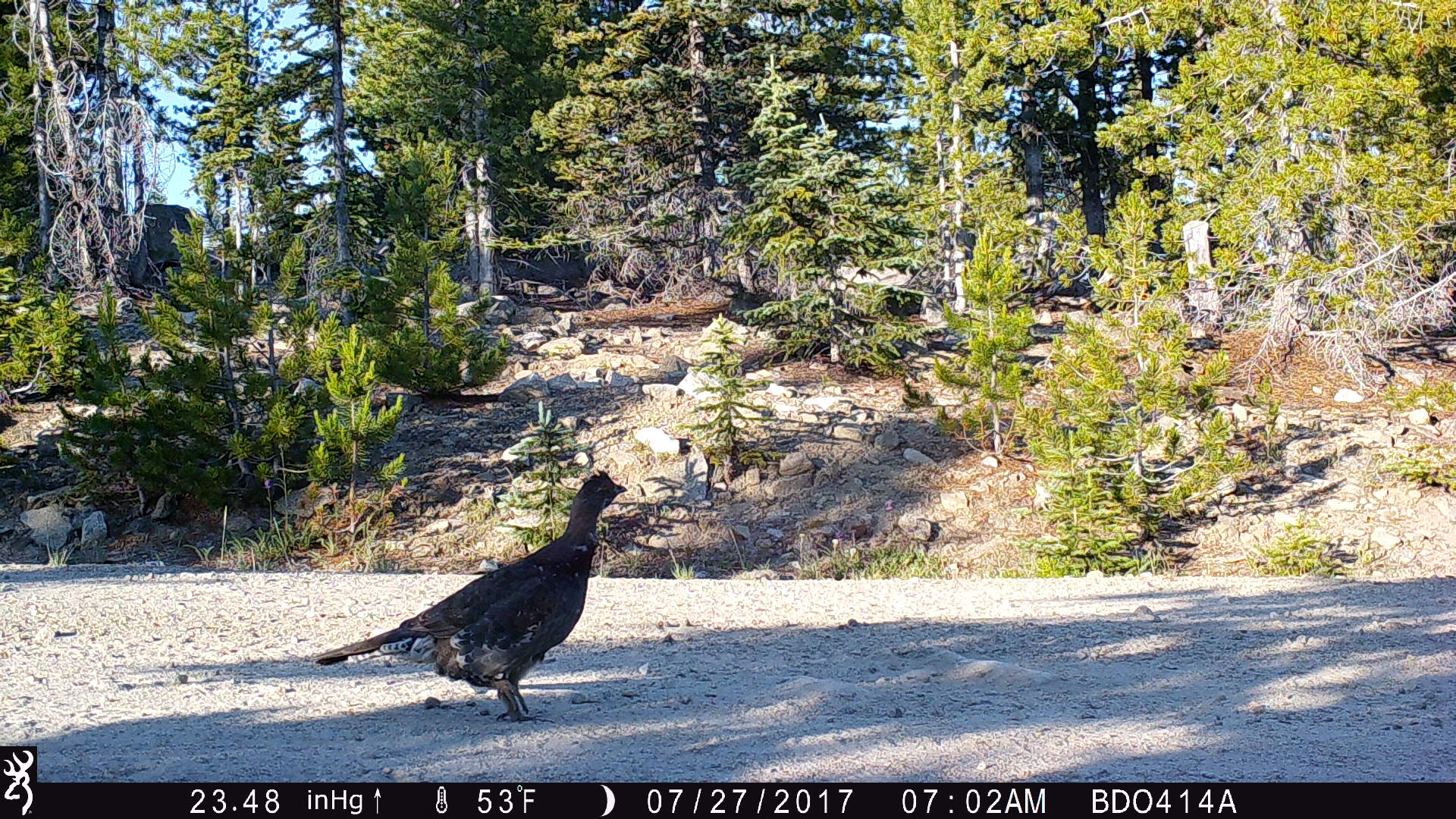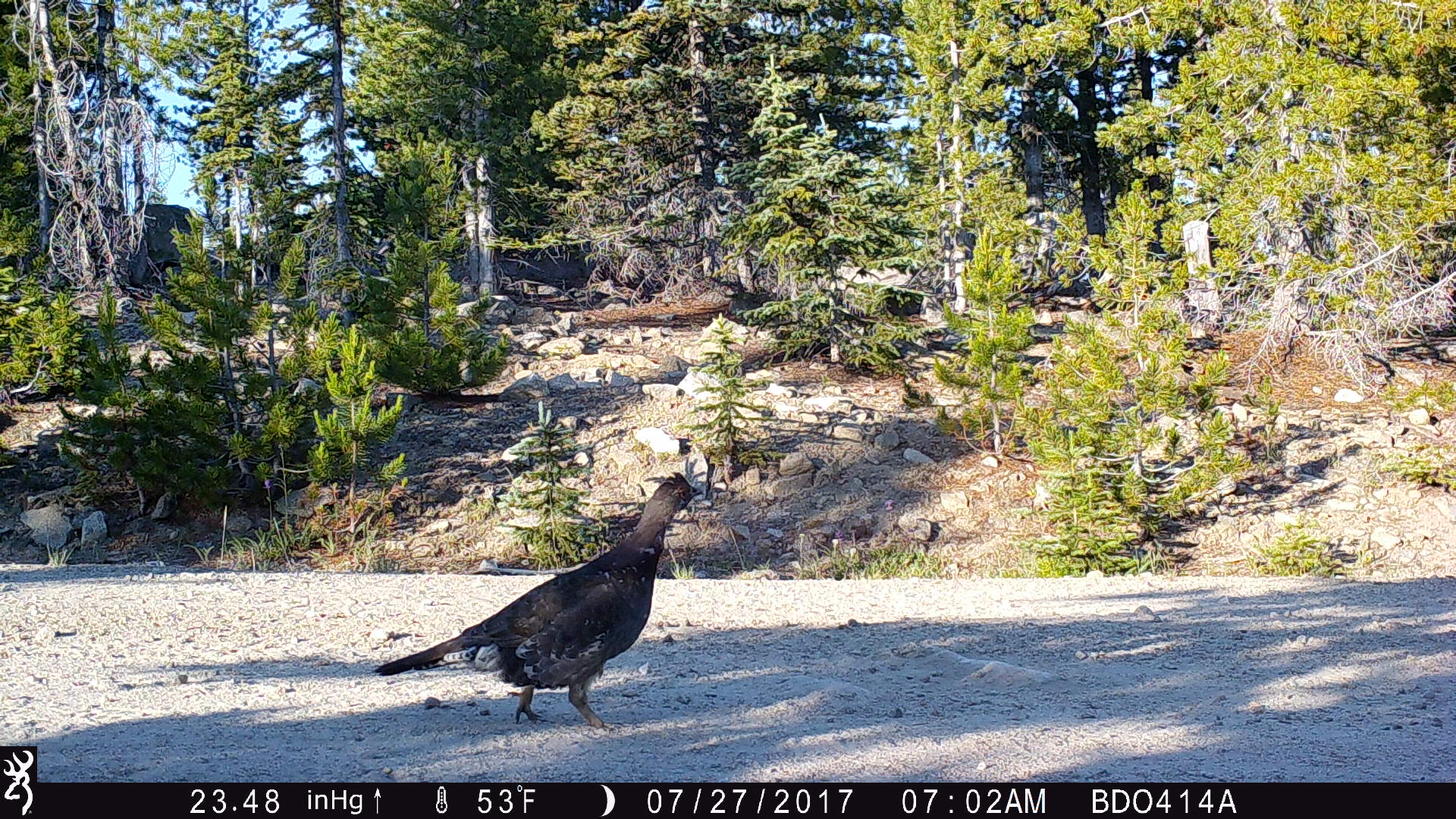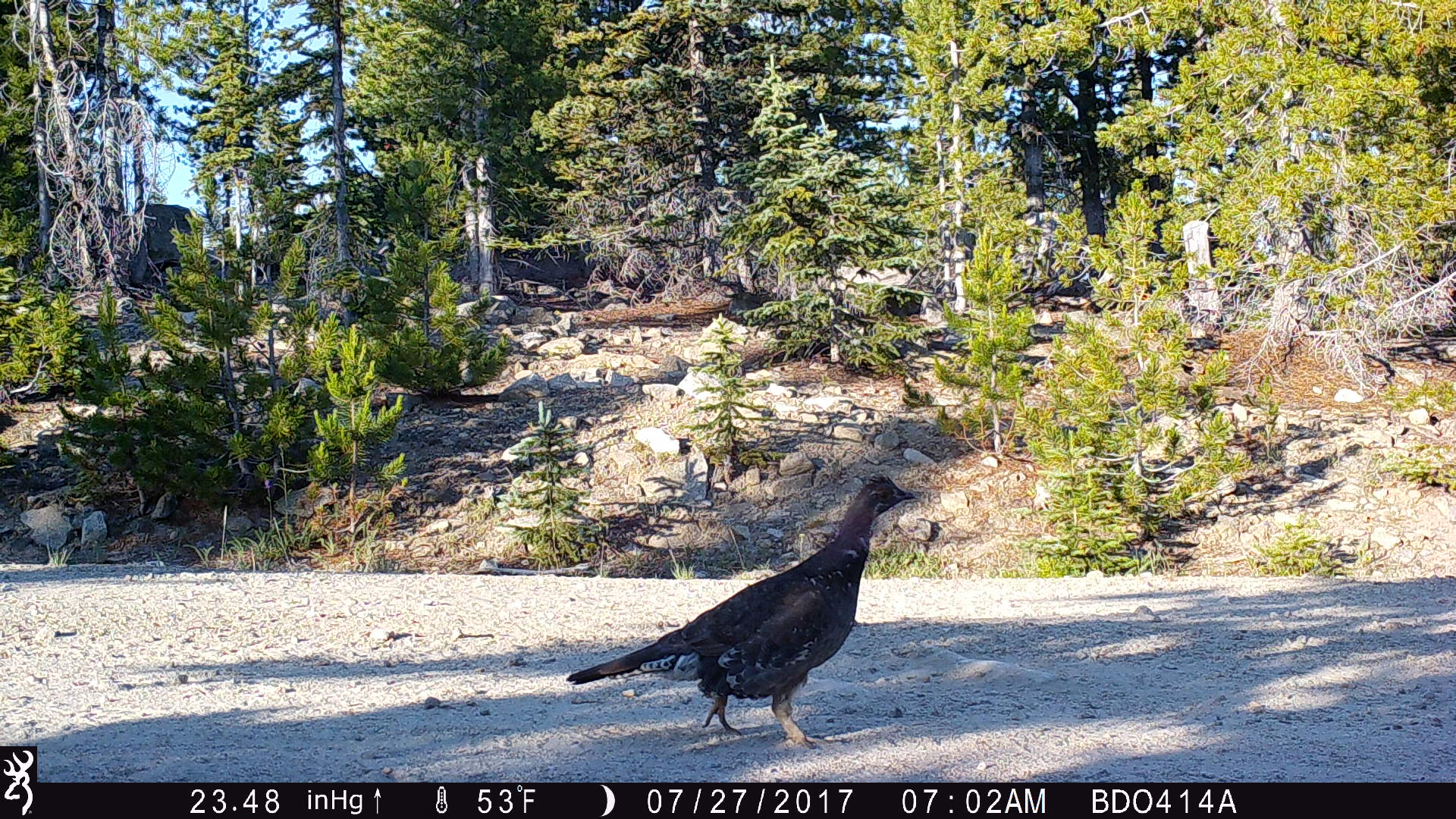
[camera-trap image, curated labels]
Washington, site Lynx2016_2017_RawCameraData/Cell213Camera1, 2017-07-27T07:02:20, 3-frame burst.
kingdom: Animalia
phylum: Chordata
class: Aves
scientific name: Aves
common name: birds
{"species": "Aves (birds)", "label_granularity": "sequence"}